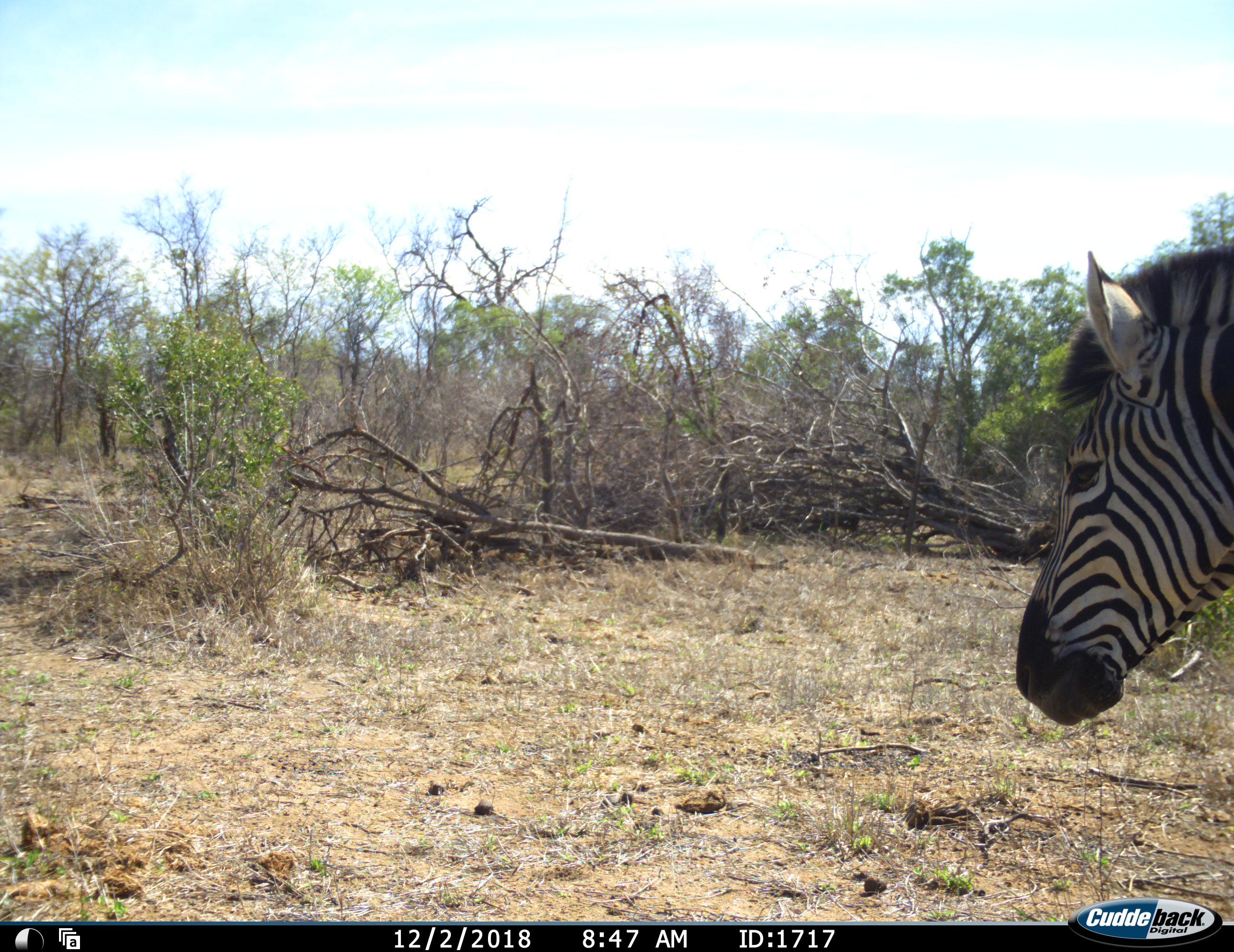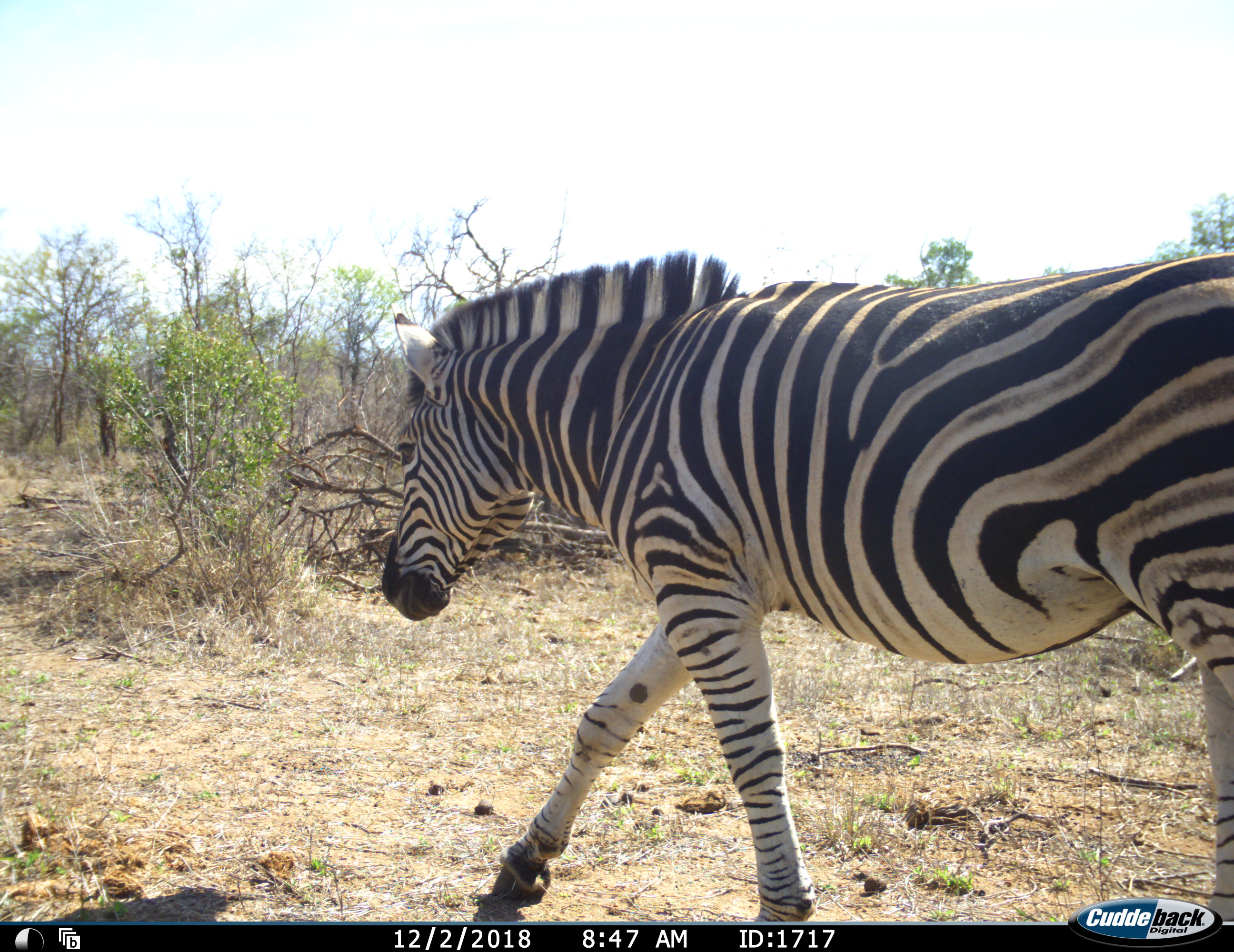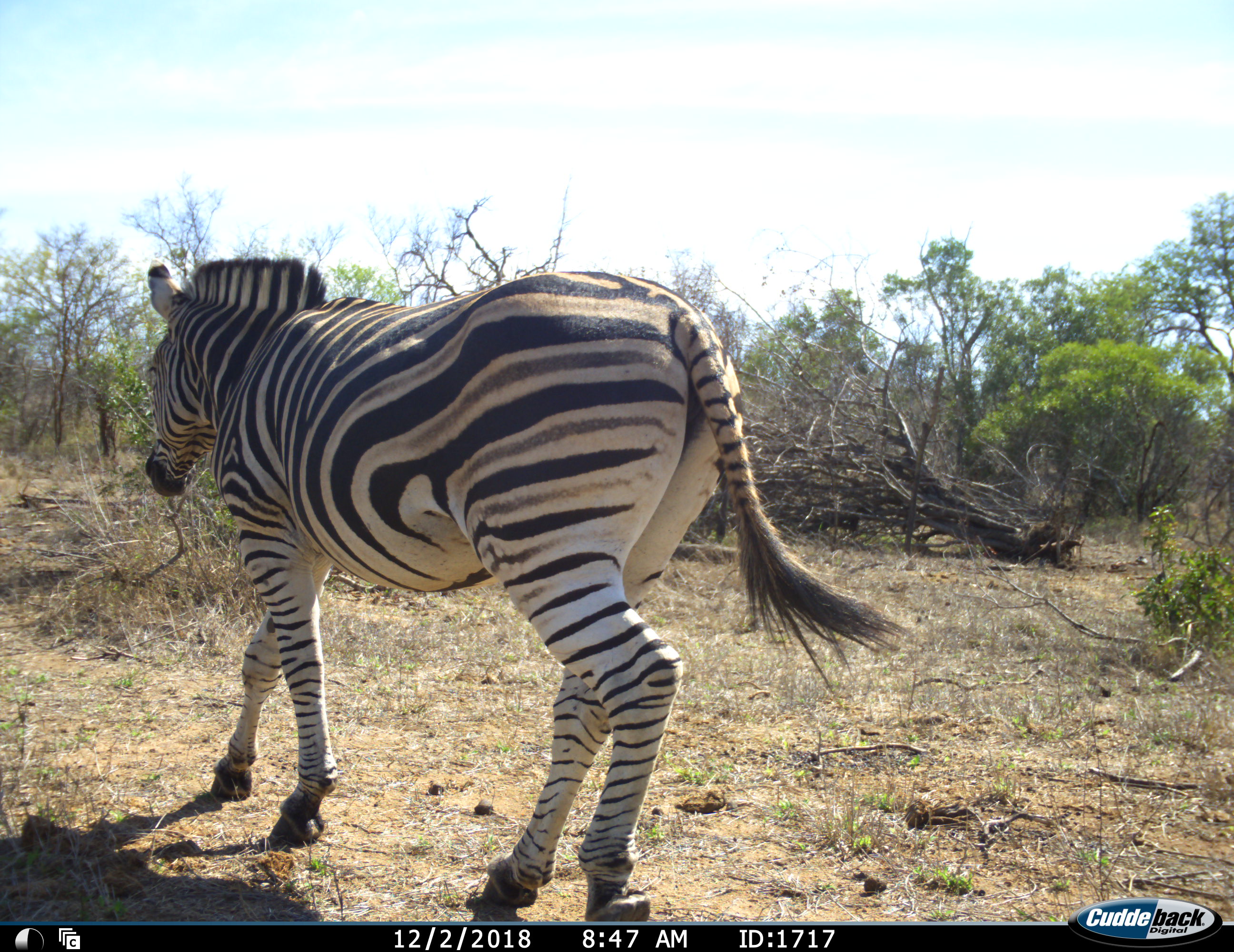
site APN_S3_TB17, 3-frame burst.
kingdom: Animalia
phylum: Chordata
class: Mammalia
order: Perissodactyla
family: Equidae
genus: Equus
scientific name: Equus quagga burchellii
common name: burchell's zebra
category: zebraburchells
Zebraburchells (burchell's zebra) (Equus quagga burchellii), count 1. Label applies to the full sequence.